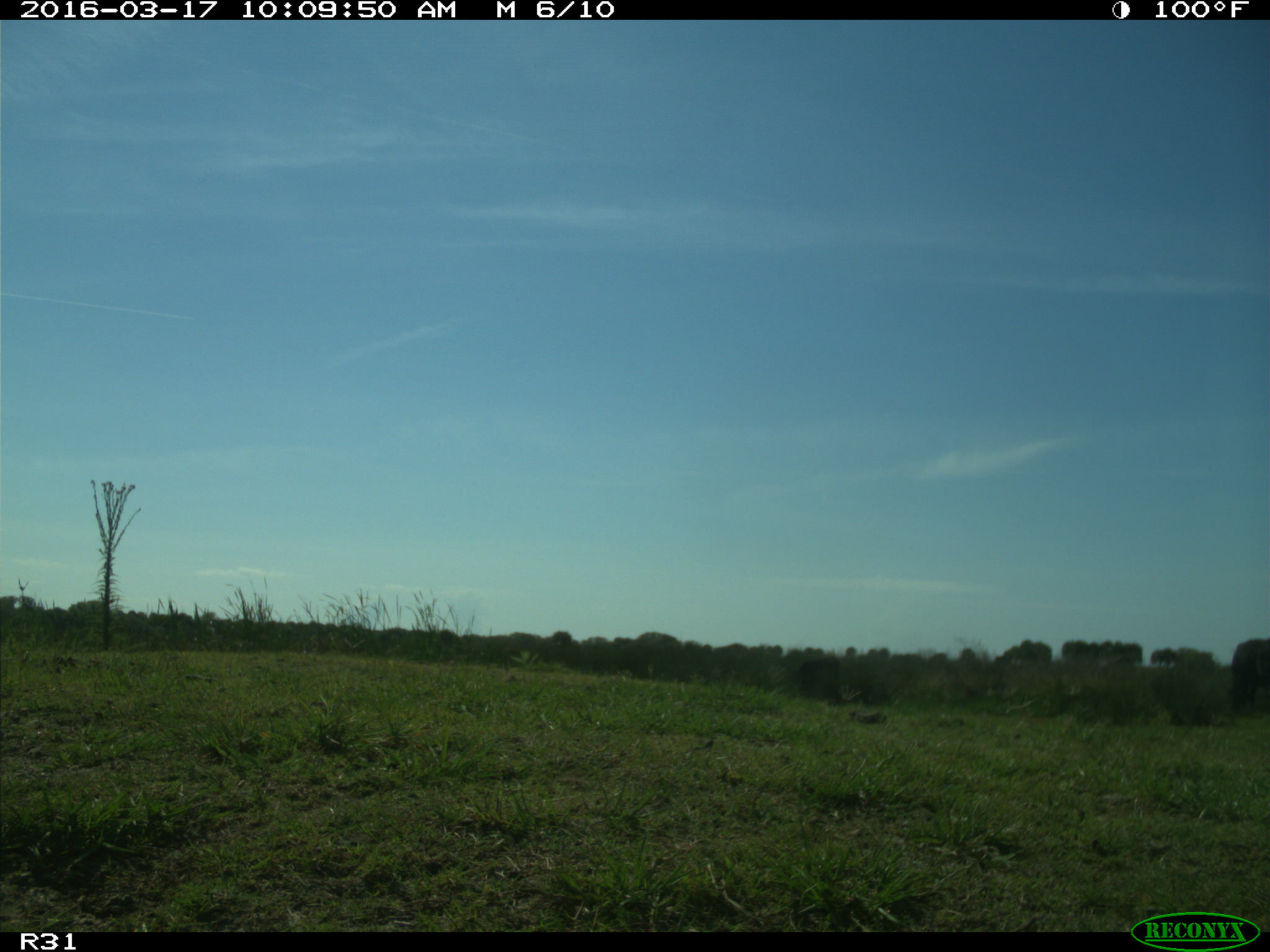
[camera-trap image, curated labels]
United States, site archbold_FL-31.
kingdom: Animalia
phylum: Chordata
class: Mammalia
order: Artiodactyla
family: Bovidae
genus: Bos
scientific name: Bos taurus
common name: domestic cow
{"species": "Bos taurus (domestic cow)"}